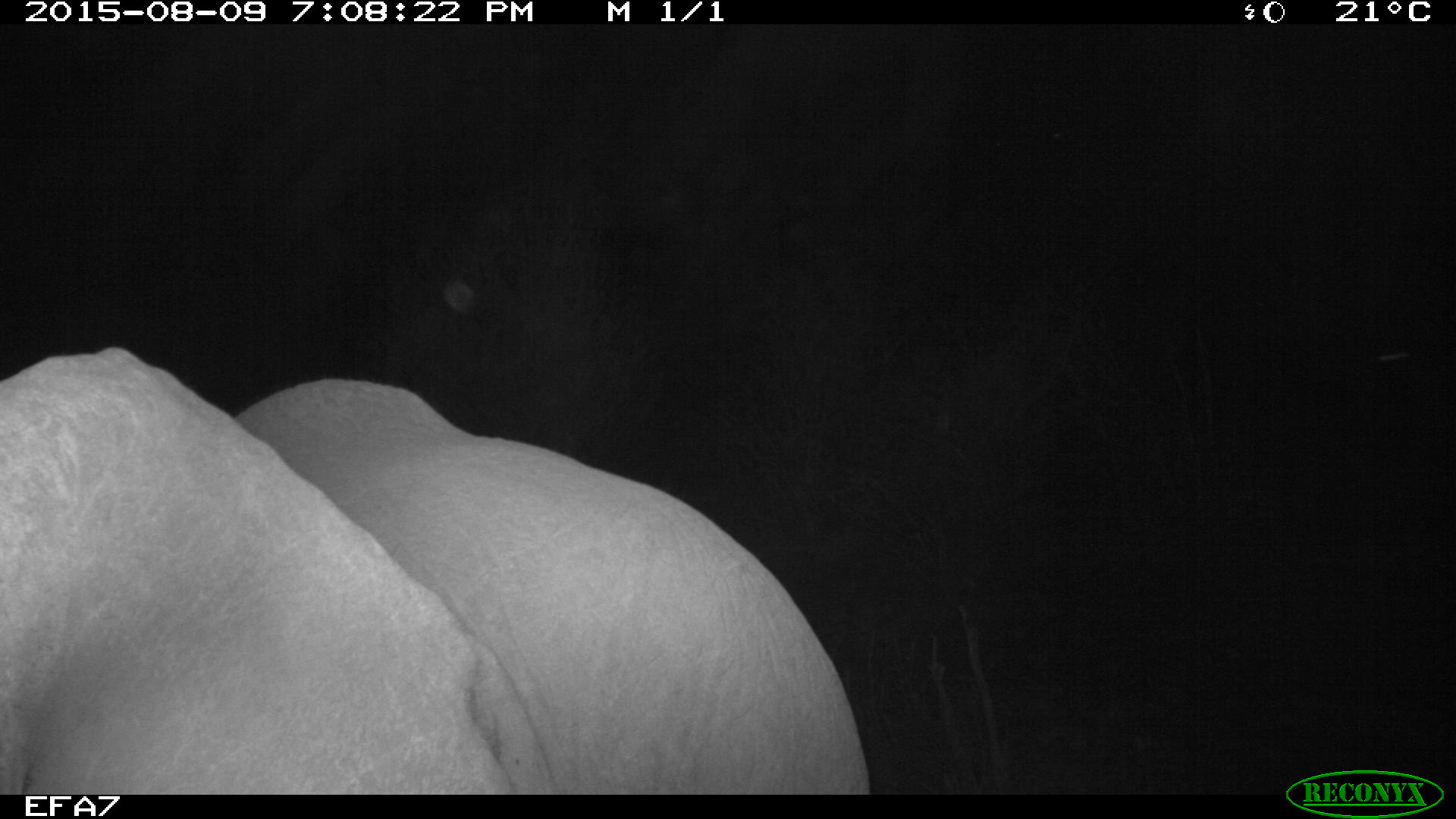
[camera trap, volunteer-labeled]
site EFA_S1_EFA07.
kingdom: Animalia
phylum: Chordata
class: Mammalia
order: Proboscidea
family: Elephantidae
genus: Loxodonta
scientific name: Loxodonta africana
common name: african bush elephant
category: elephant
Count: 2.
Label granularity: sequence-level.